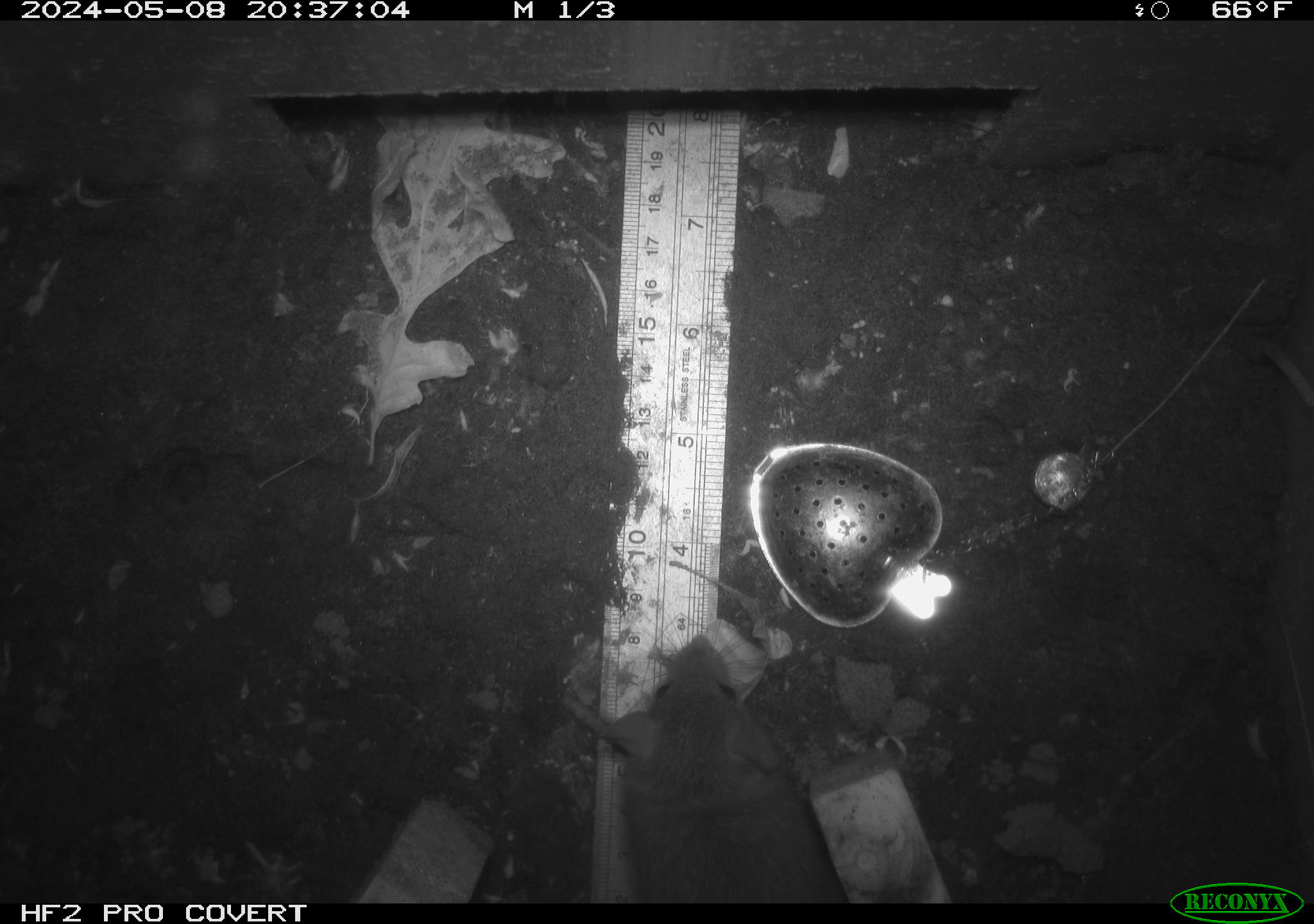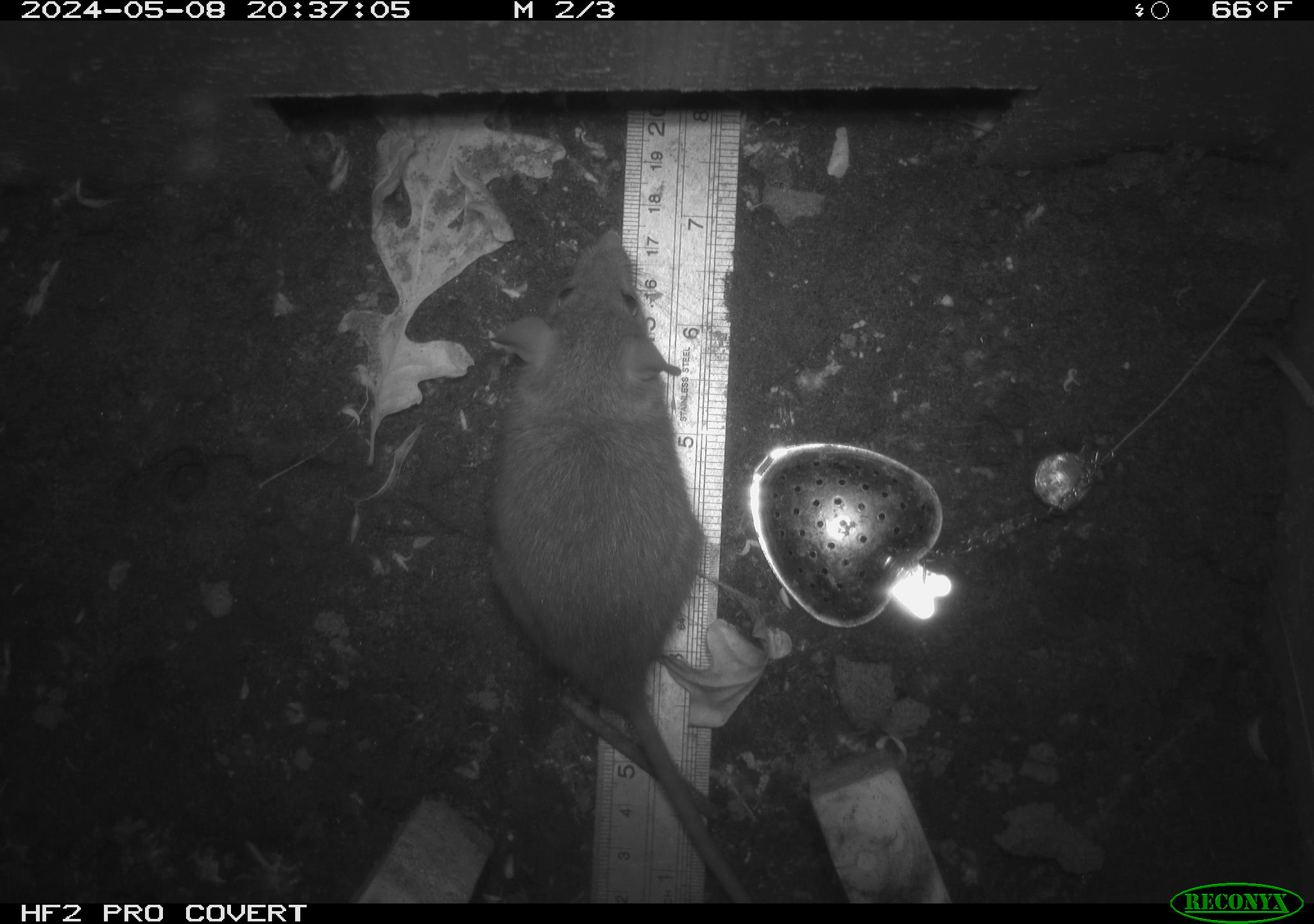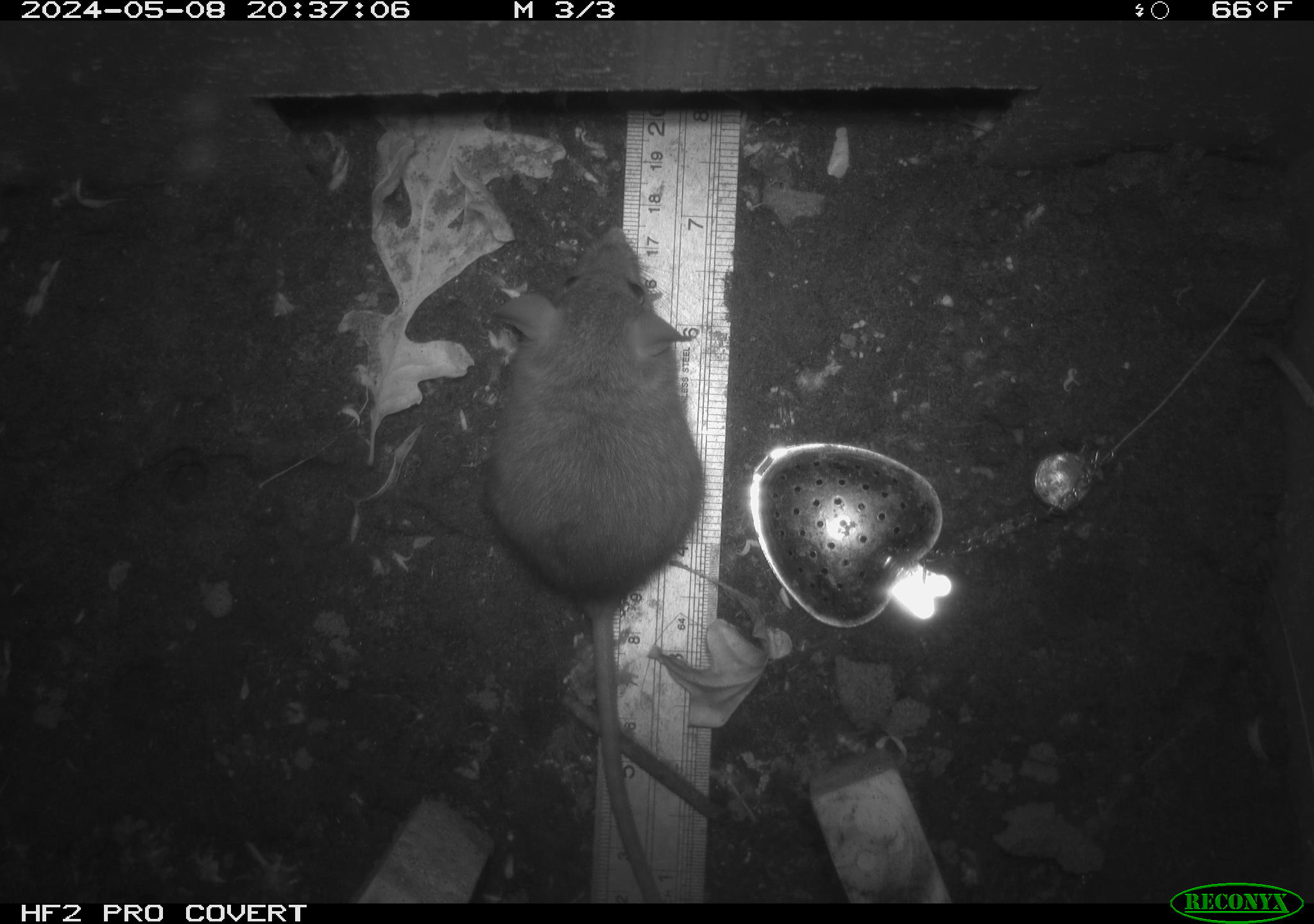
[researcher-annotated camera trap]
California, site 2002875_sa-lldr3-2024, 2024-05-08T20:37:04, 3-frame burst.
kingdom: Animalia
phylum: Chordata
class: Mammalia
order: Rodentia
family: Muridae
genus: Rattus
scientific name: Rattus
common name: rat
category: rattus species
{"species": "rattus species (rat) (Rattus)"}